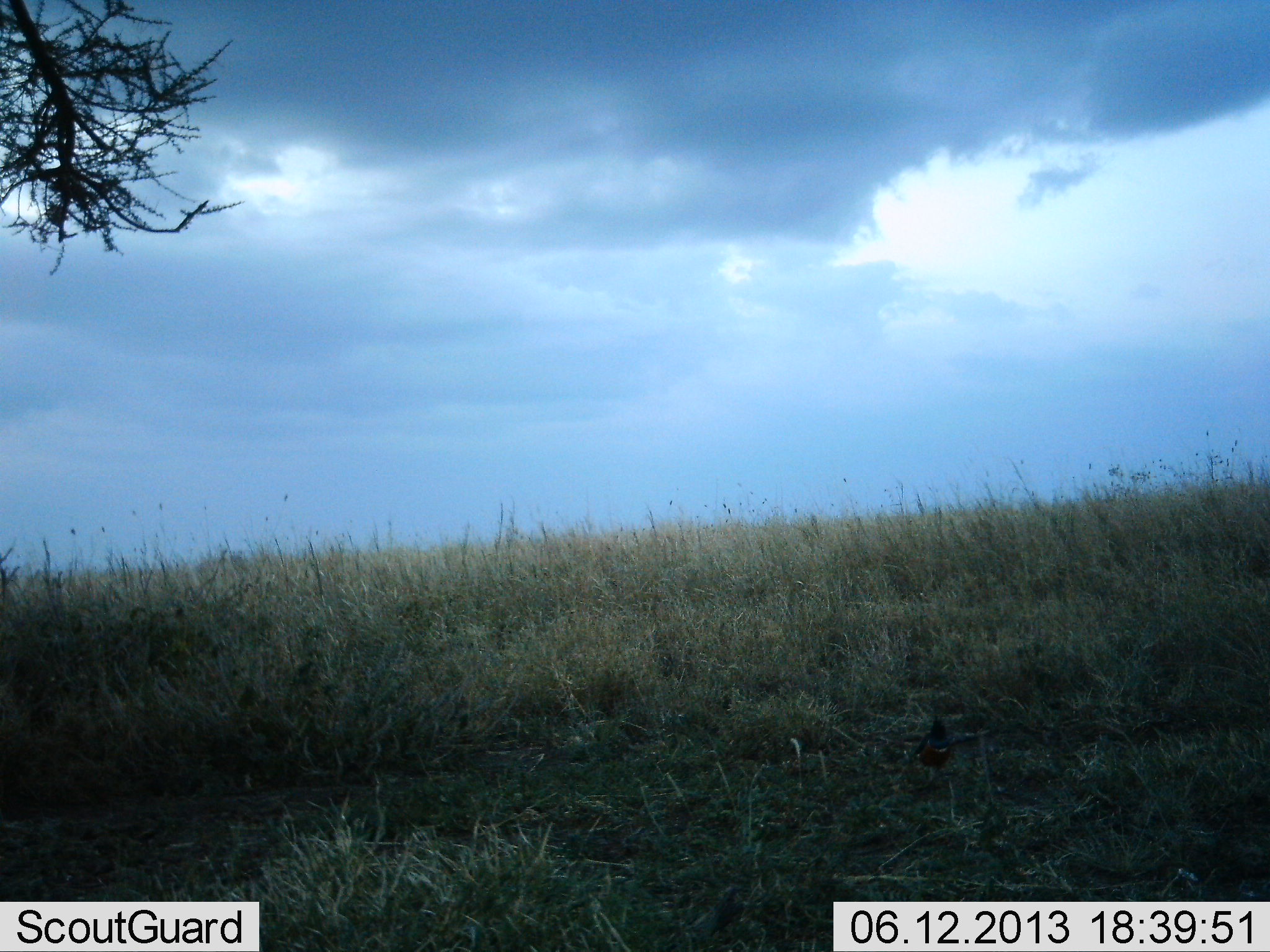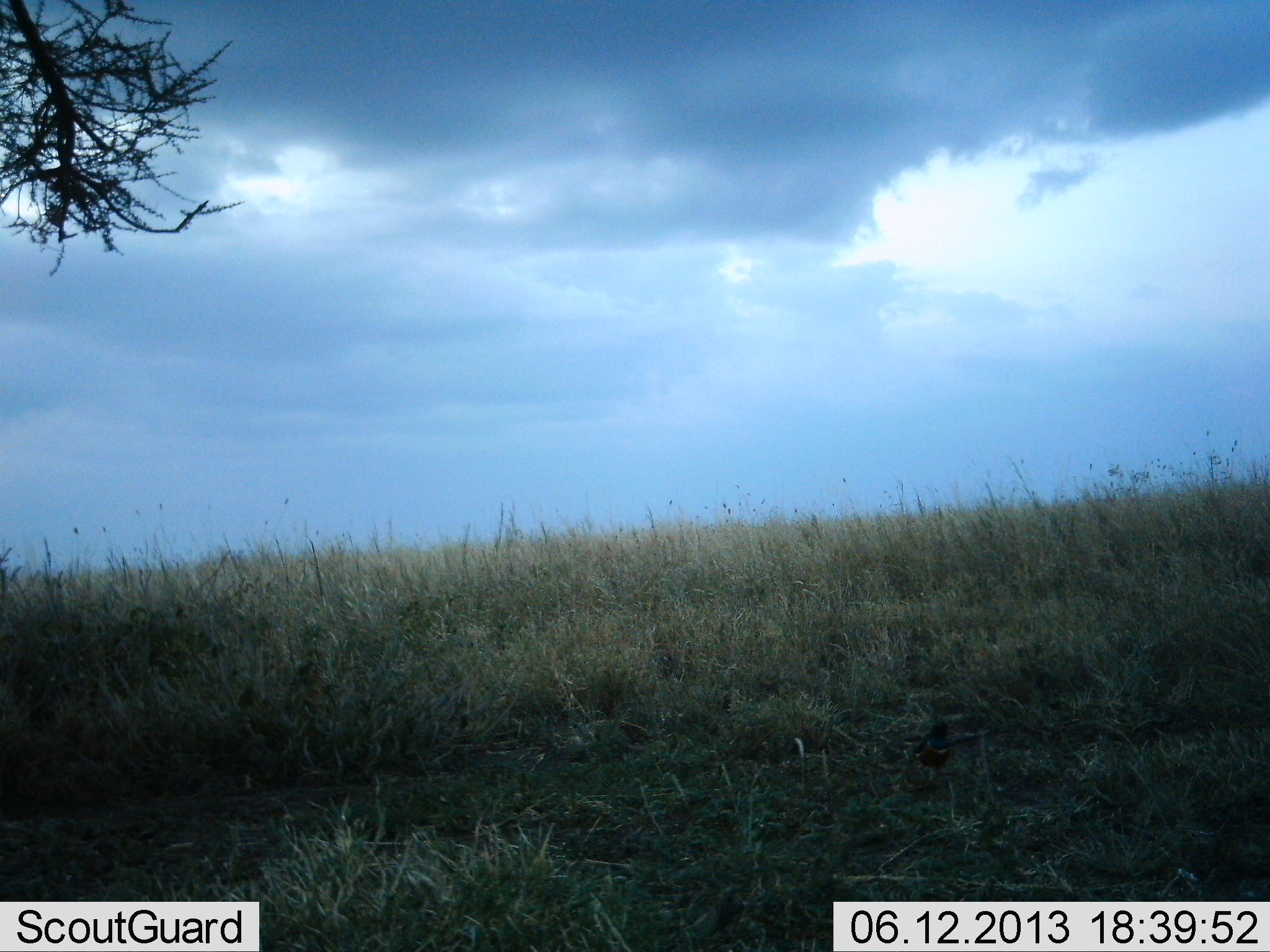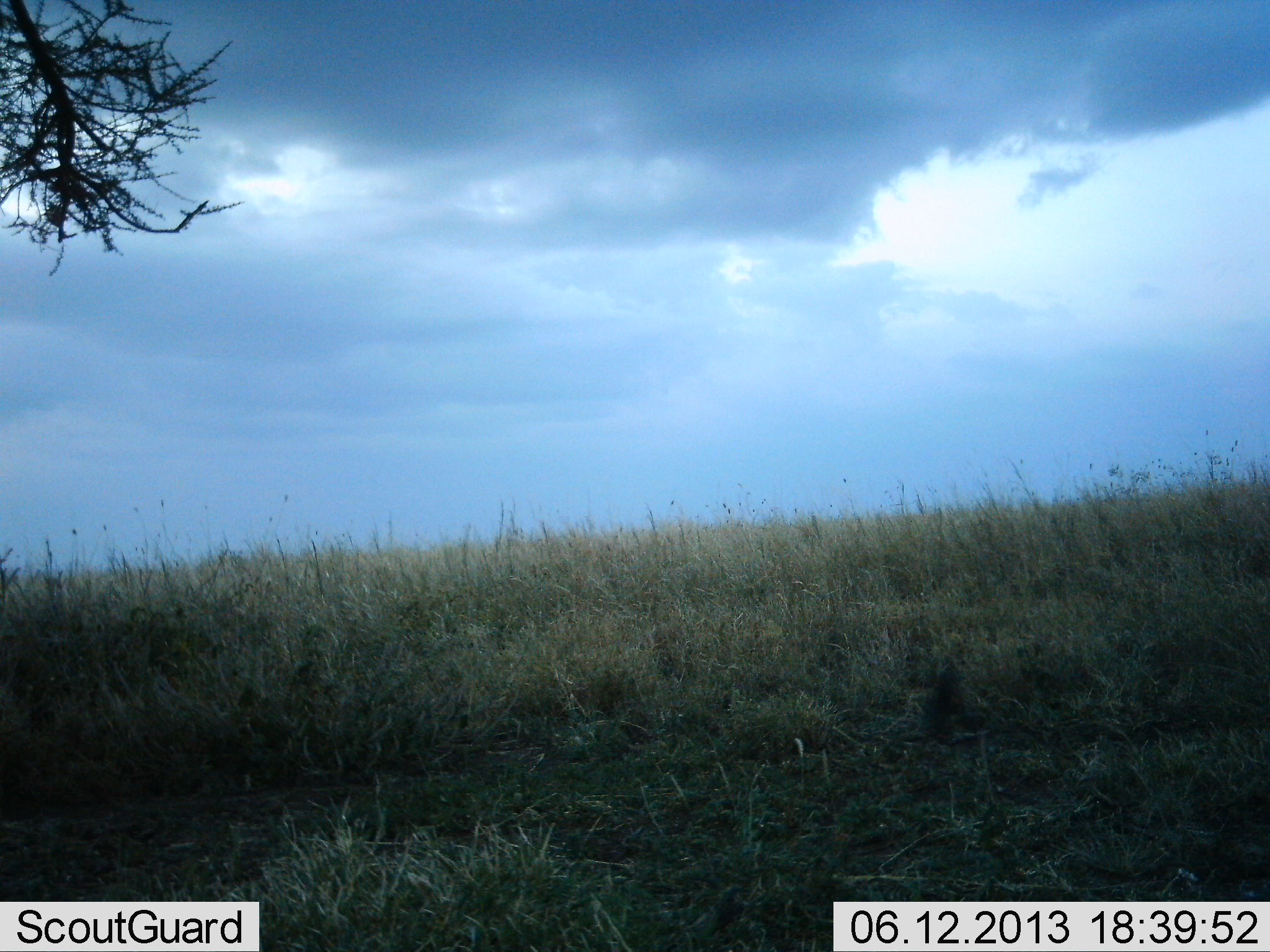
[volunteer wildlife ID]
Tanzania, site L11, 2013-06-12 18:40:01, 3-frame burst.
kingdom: Animalia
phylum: Chordata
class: Aves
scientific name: Aves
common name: bird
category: otherbird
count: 1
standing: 37%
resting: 0%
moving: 84%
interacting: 0%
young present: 0%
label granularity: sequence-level